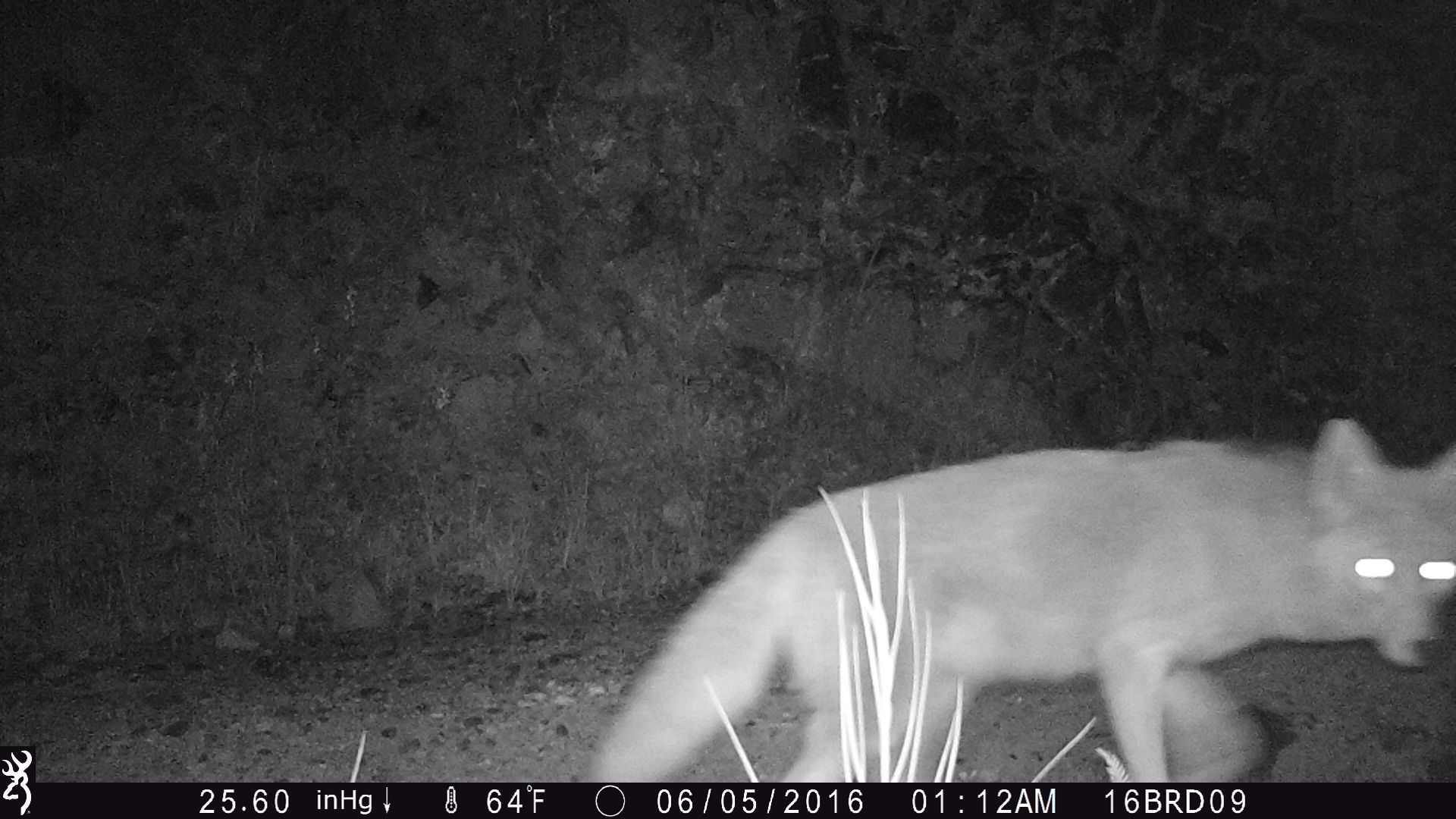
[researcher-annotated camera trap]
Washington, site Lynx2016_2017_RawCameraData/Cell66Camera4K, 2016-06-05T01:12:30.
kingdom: Animalia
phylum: Chordata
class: Mammalia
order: Carnivora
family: Canidae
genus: Canis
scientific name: Canis latrans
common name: coyote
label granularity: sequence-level